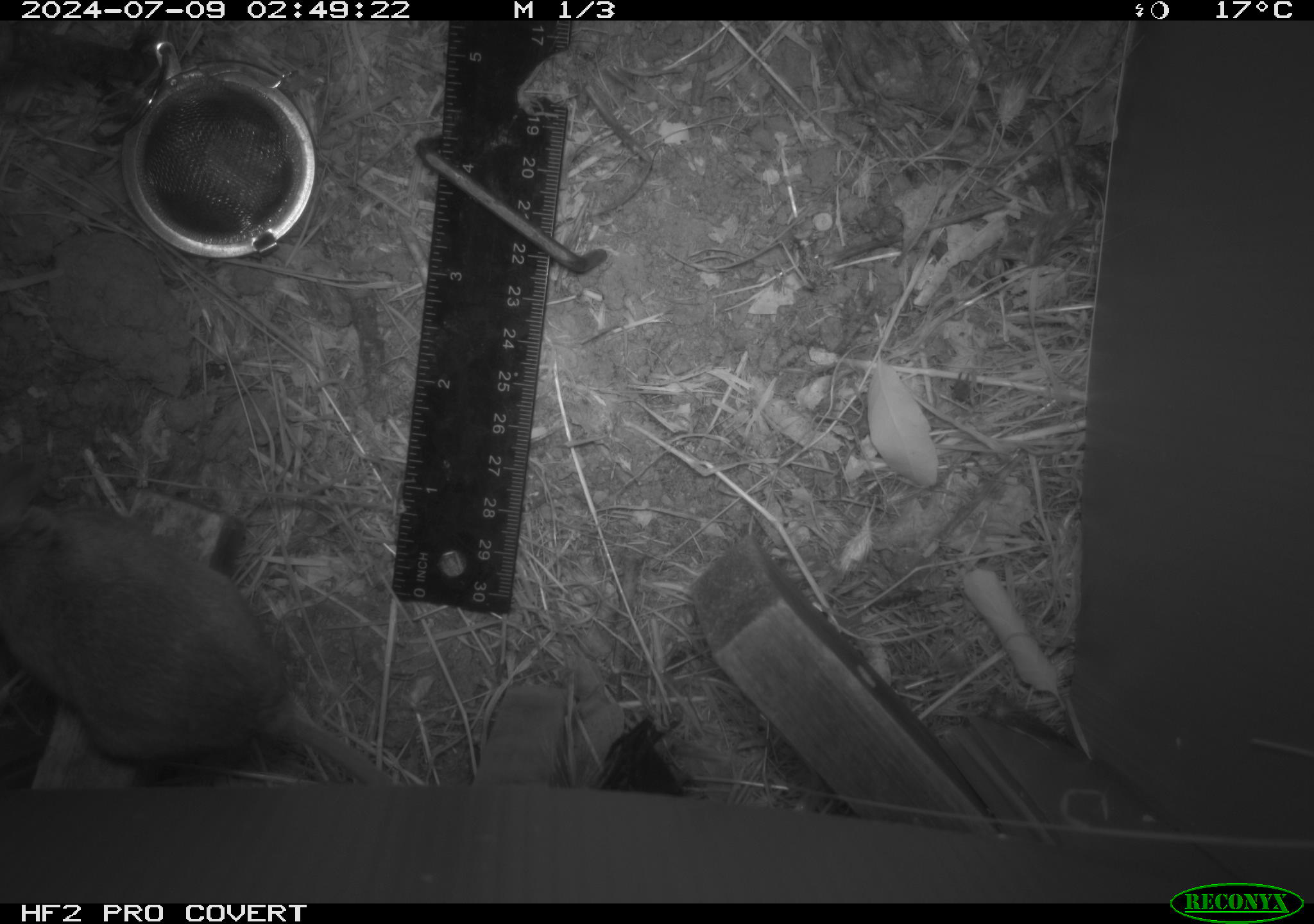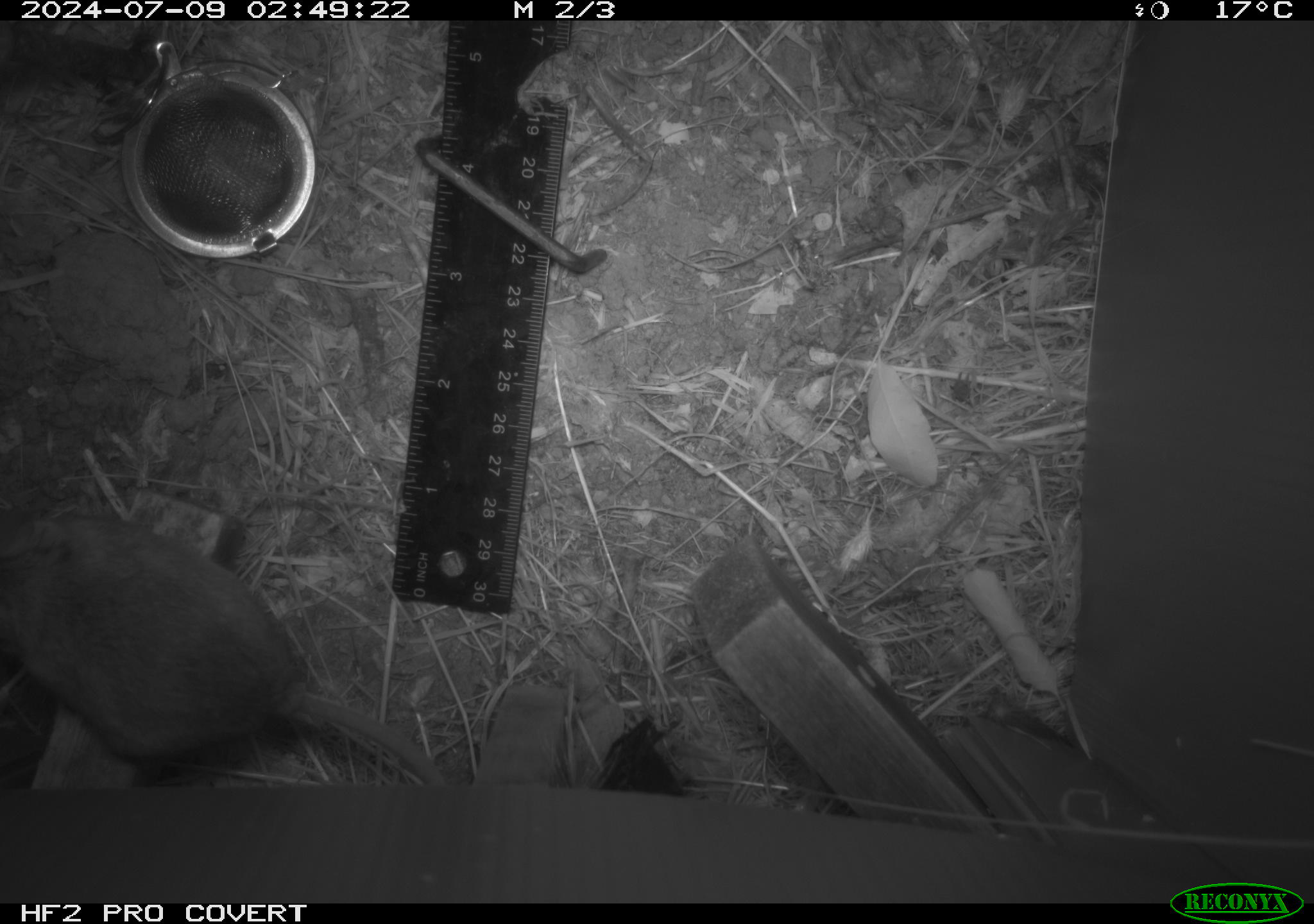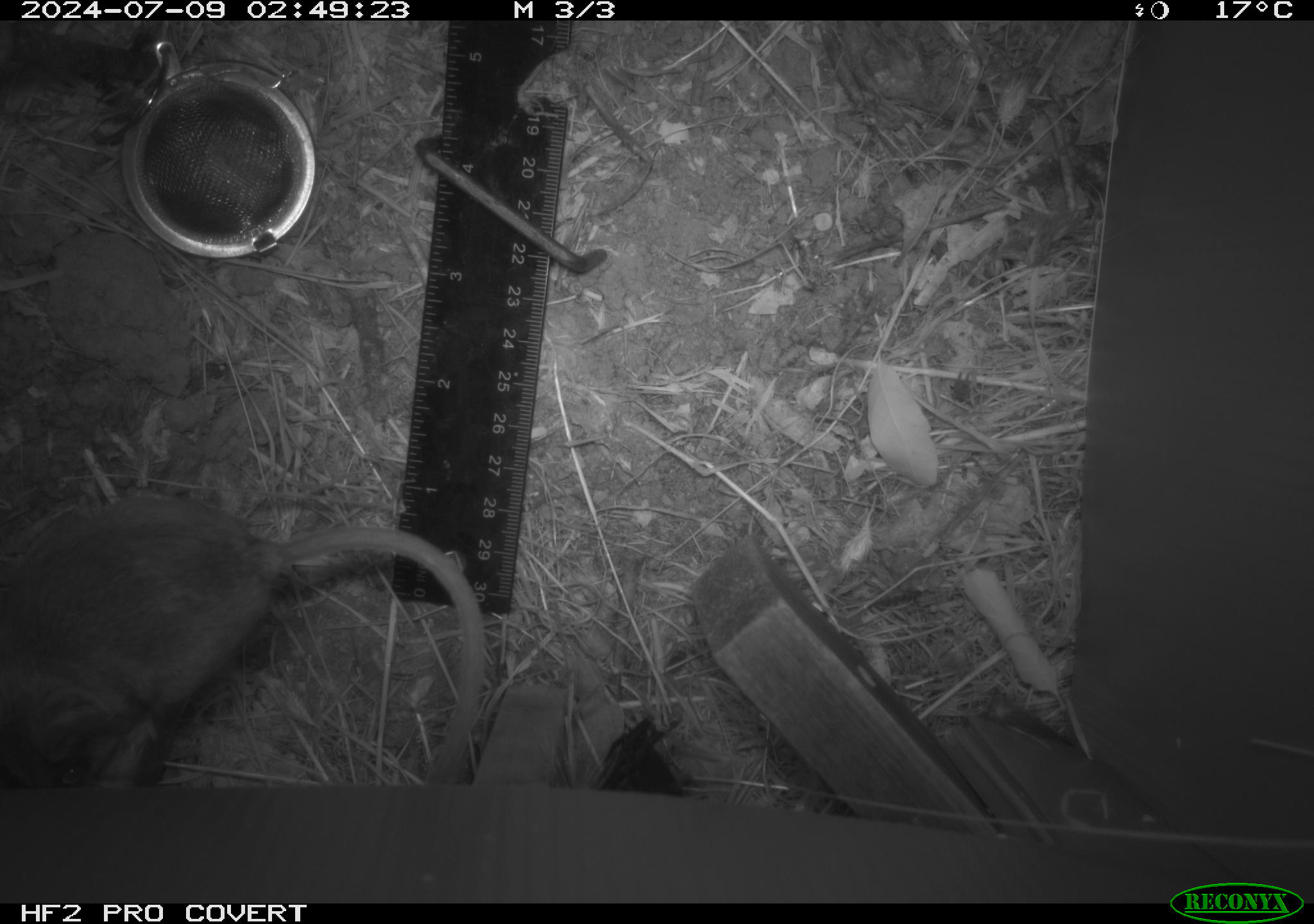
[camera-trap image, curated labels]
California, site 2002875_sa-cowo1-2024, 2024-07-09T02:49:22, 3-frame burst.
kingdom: Animalia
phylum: Chordata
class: Mammalia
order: Rodentia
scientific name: Rodentia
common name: rodent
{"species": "rodent (Rodentia)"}